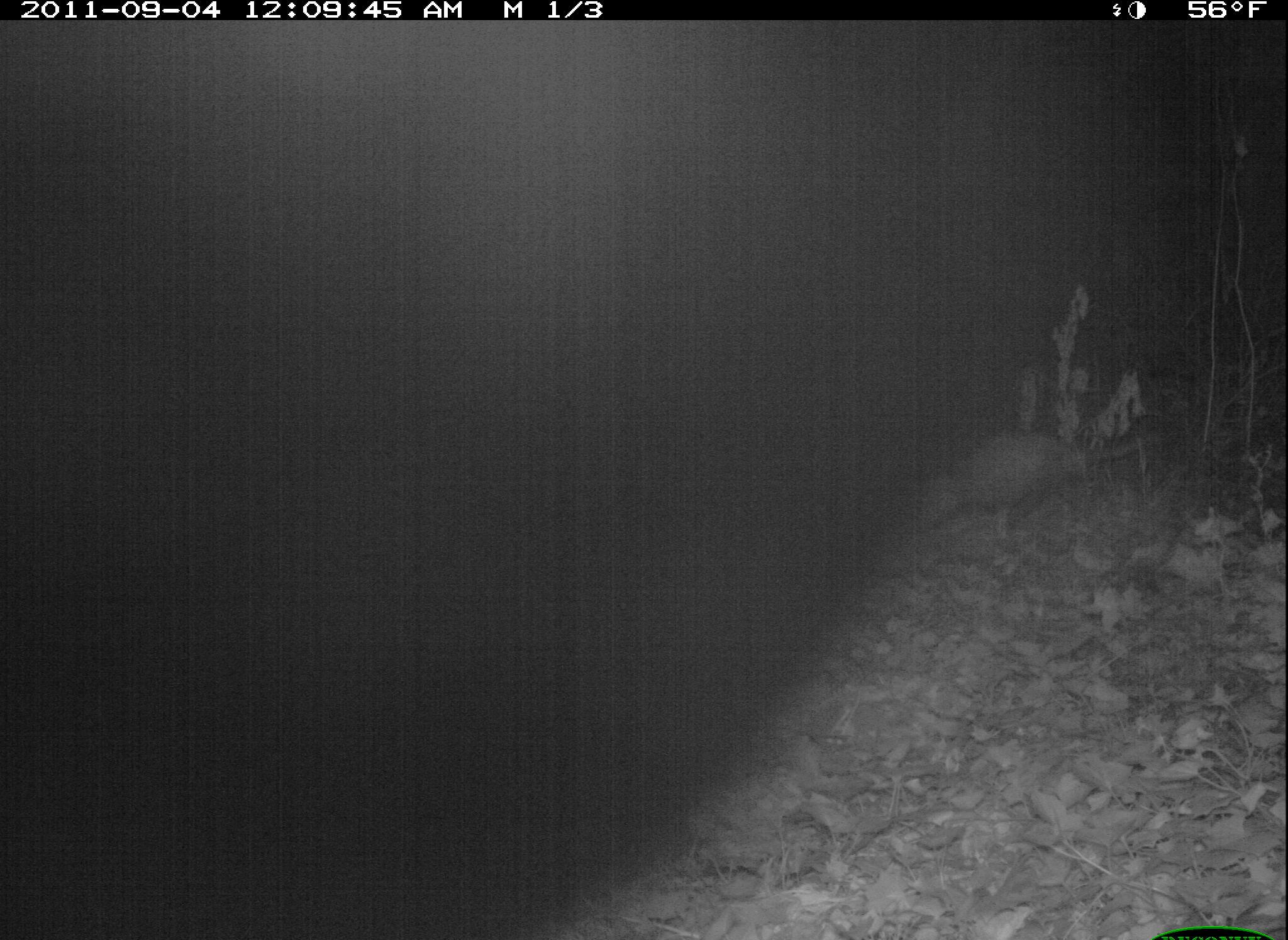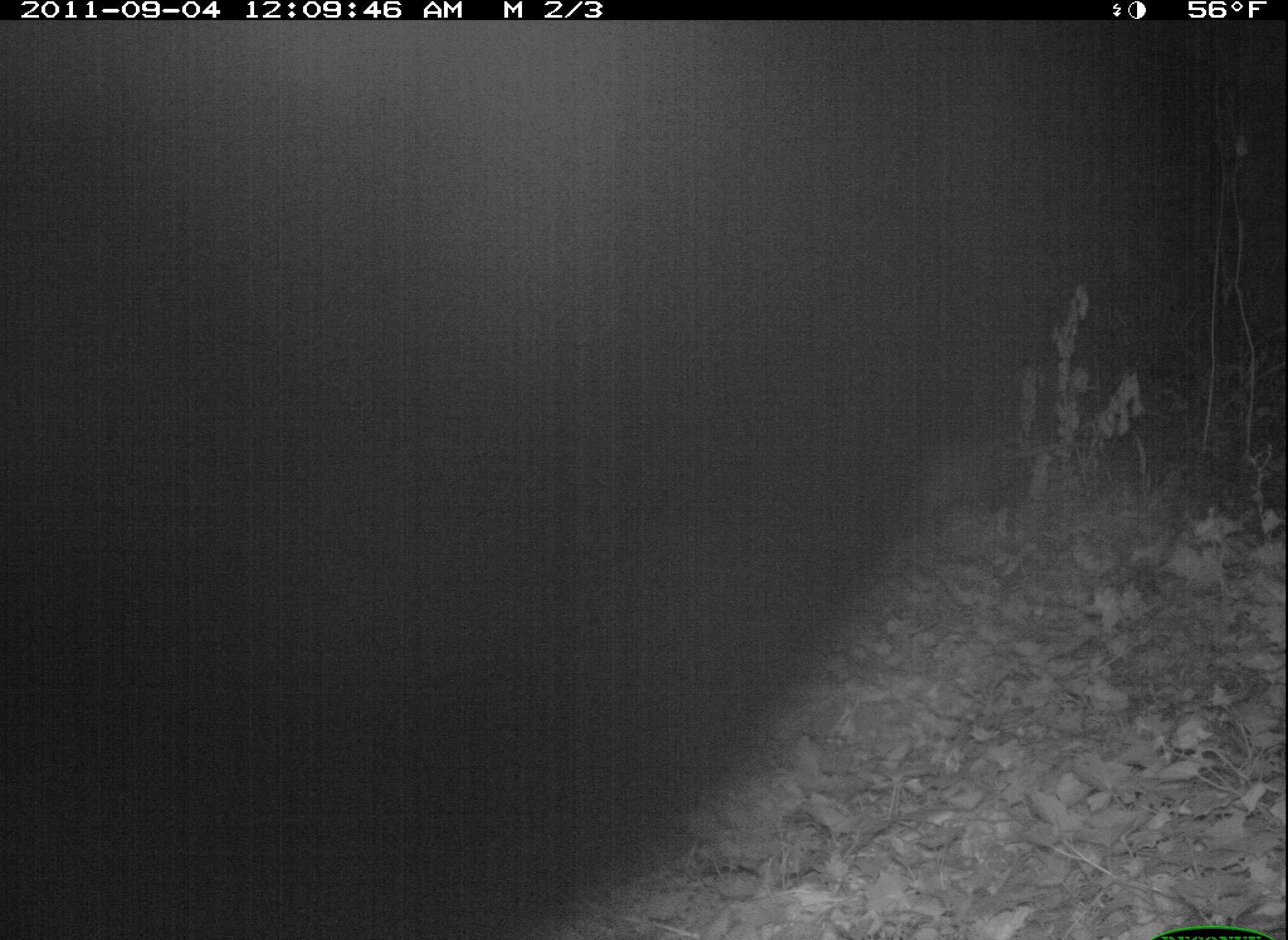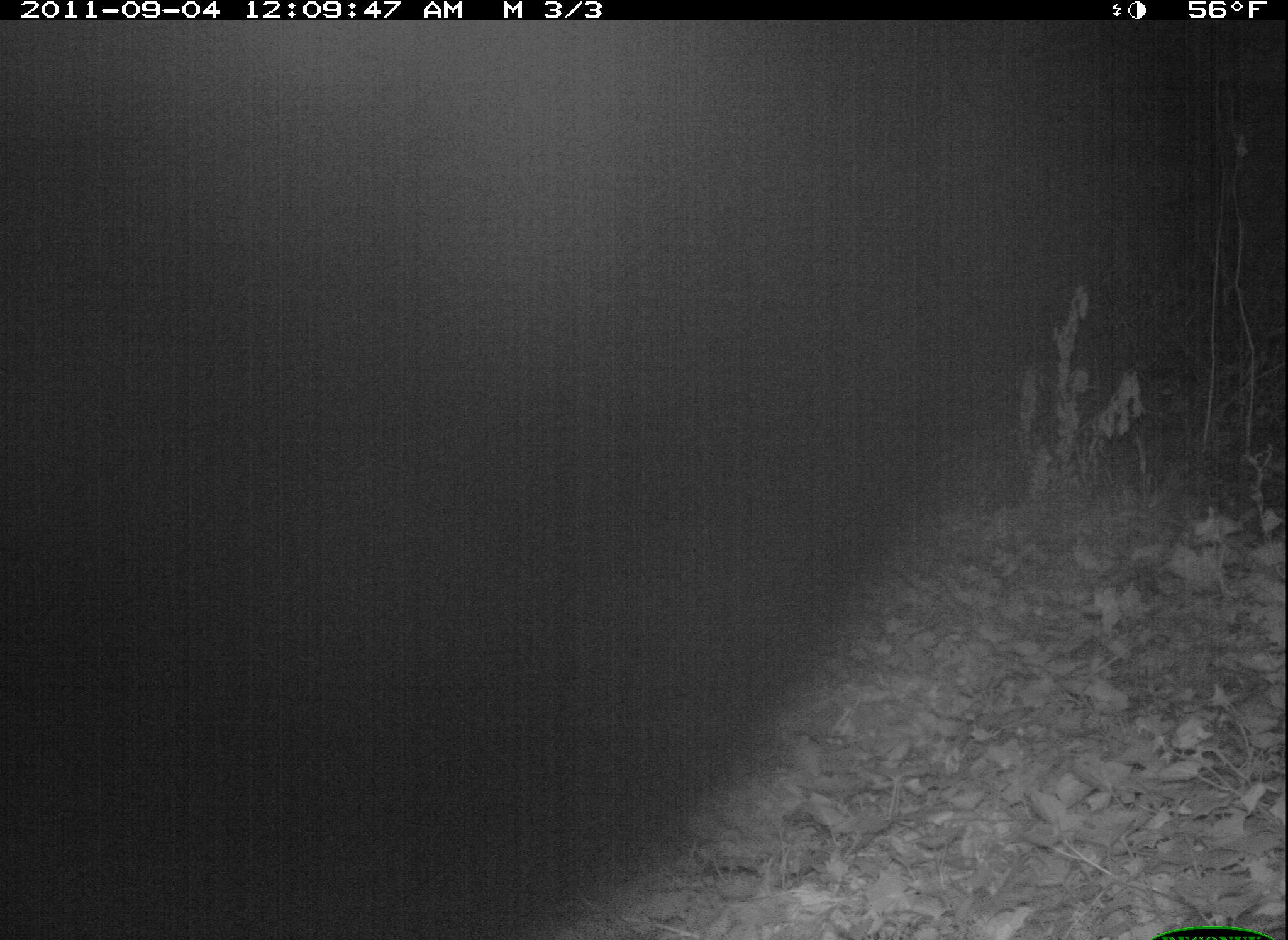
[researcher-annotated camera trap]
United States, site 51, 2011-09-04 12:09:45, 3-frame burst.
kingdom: Animalia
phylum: Chordata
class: Mammalia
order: Didelphimorphia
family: Didelphidae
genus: Didelphis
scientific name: Didelphis virginiana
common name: virginia opossum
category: opossum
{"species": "opossum (virginia opossum) (Didelphis virginiana)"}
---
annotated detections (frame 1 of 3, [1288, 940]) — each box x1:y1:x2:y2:
opossum: 931:425:1116:543